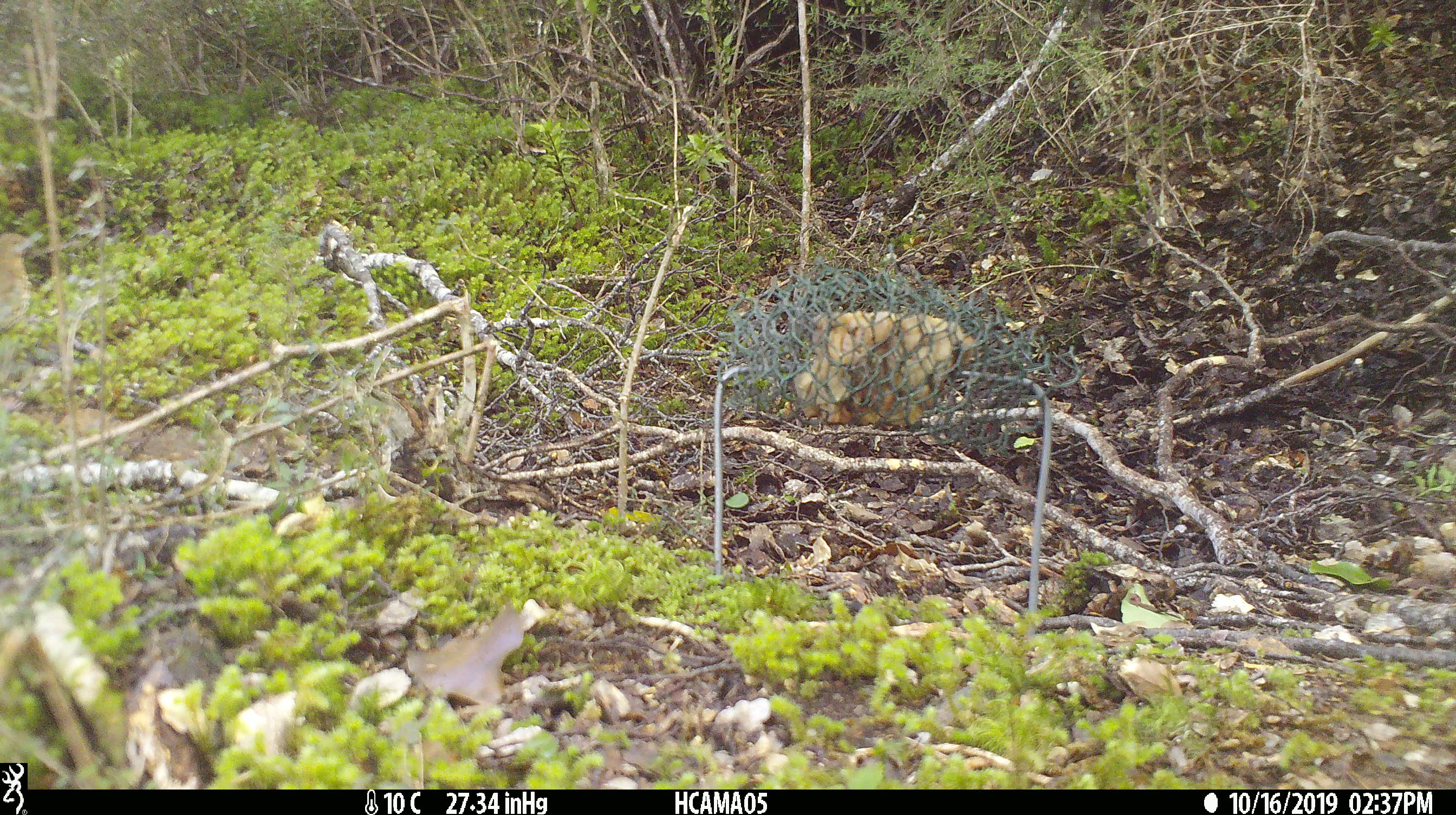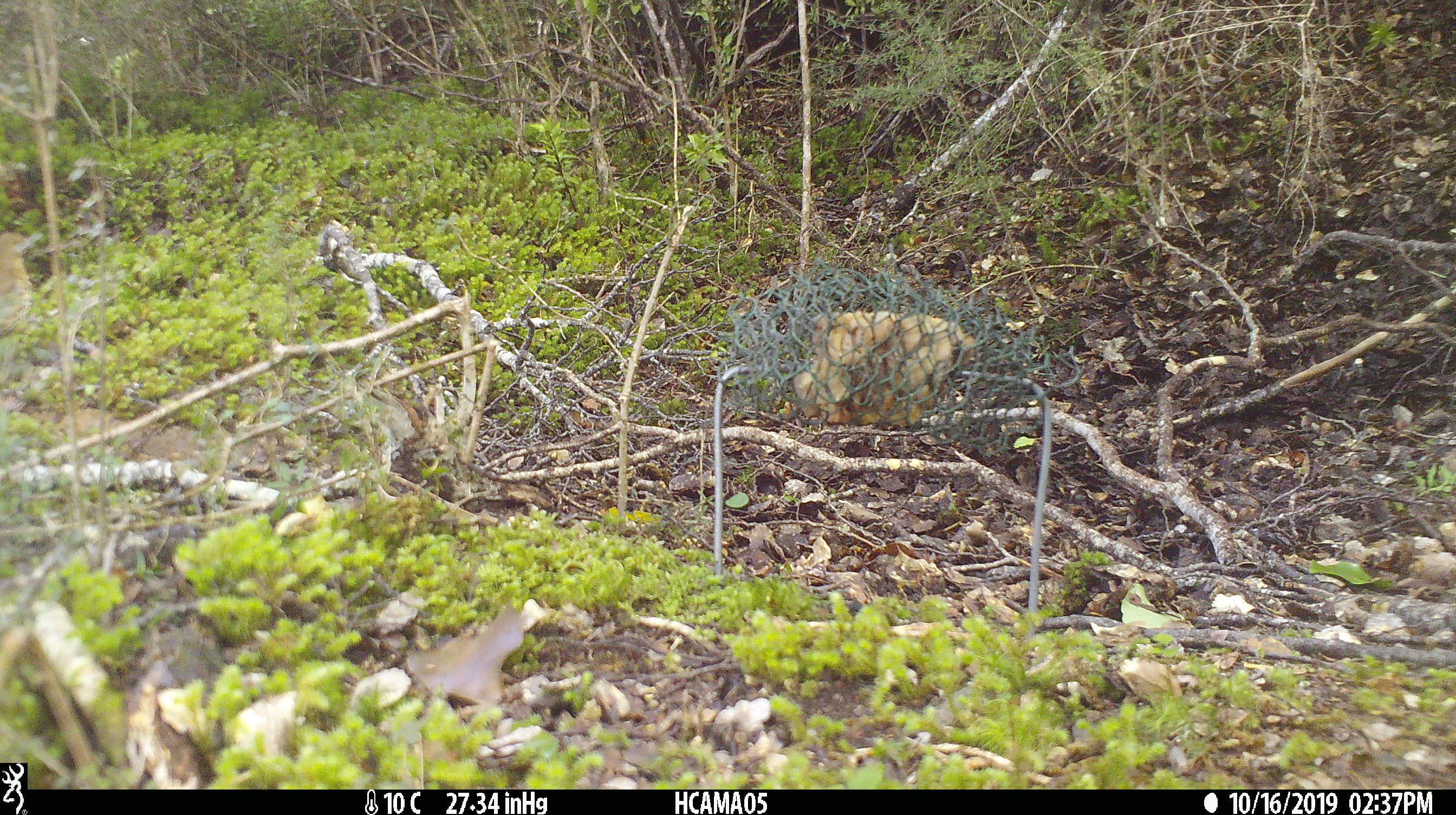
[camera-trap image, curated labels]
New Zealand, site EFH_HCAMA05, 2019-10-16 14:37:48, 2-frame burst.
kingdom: Animalia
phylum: Chordata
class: Aves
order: Passeriformes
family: Turdidae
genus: Turdus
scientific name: Turdus philomelos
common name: song thrush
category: thrush